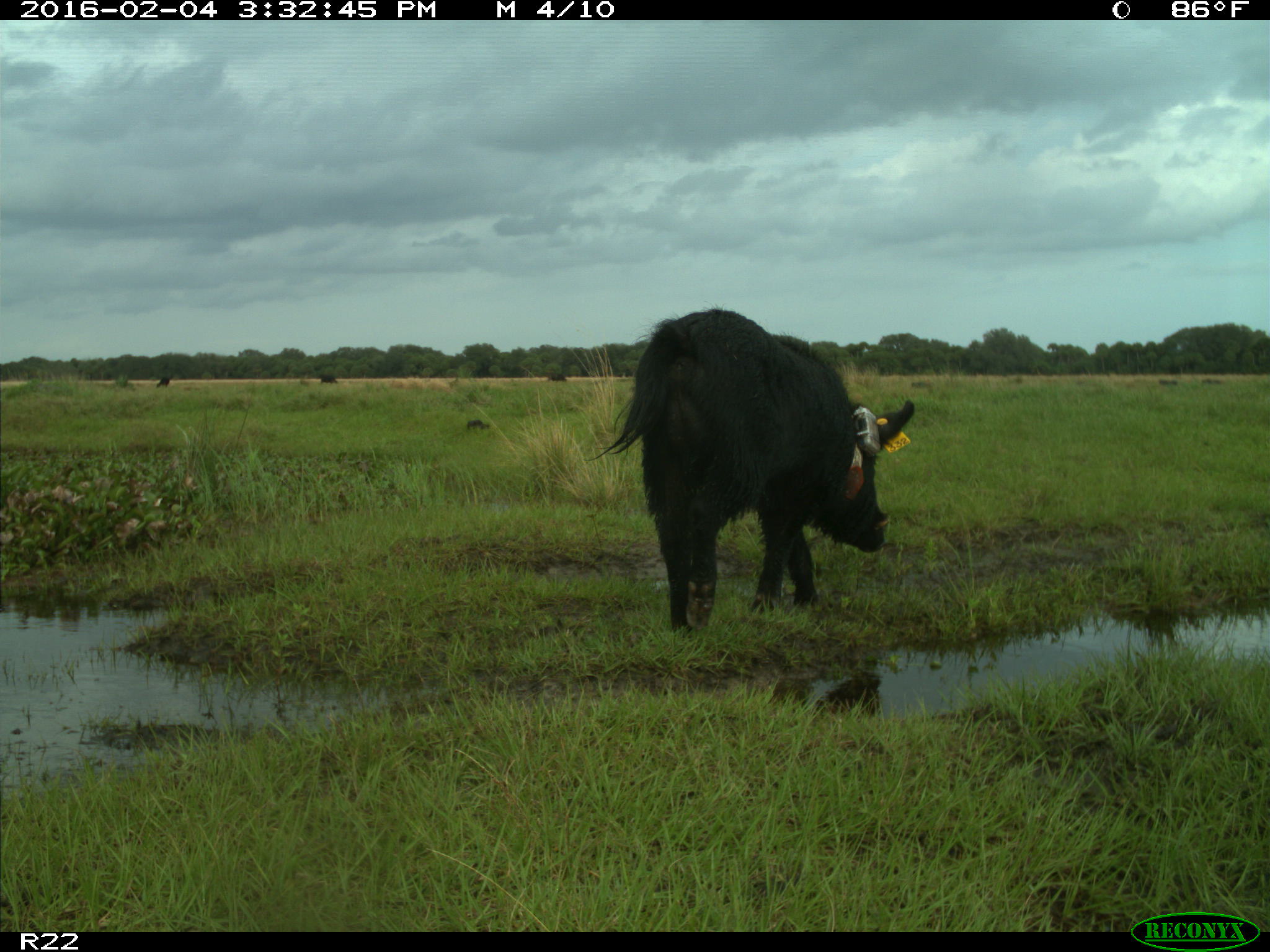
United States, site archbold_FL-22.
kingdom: Animalia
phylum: Chordata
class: Mammalia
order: Artiodactyla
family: Suidae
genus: Sus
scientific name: Sus scrofa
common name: wild boar